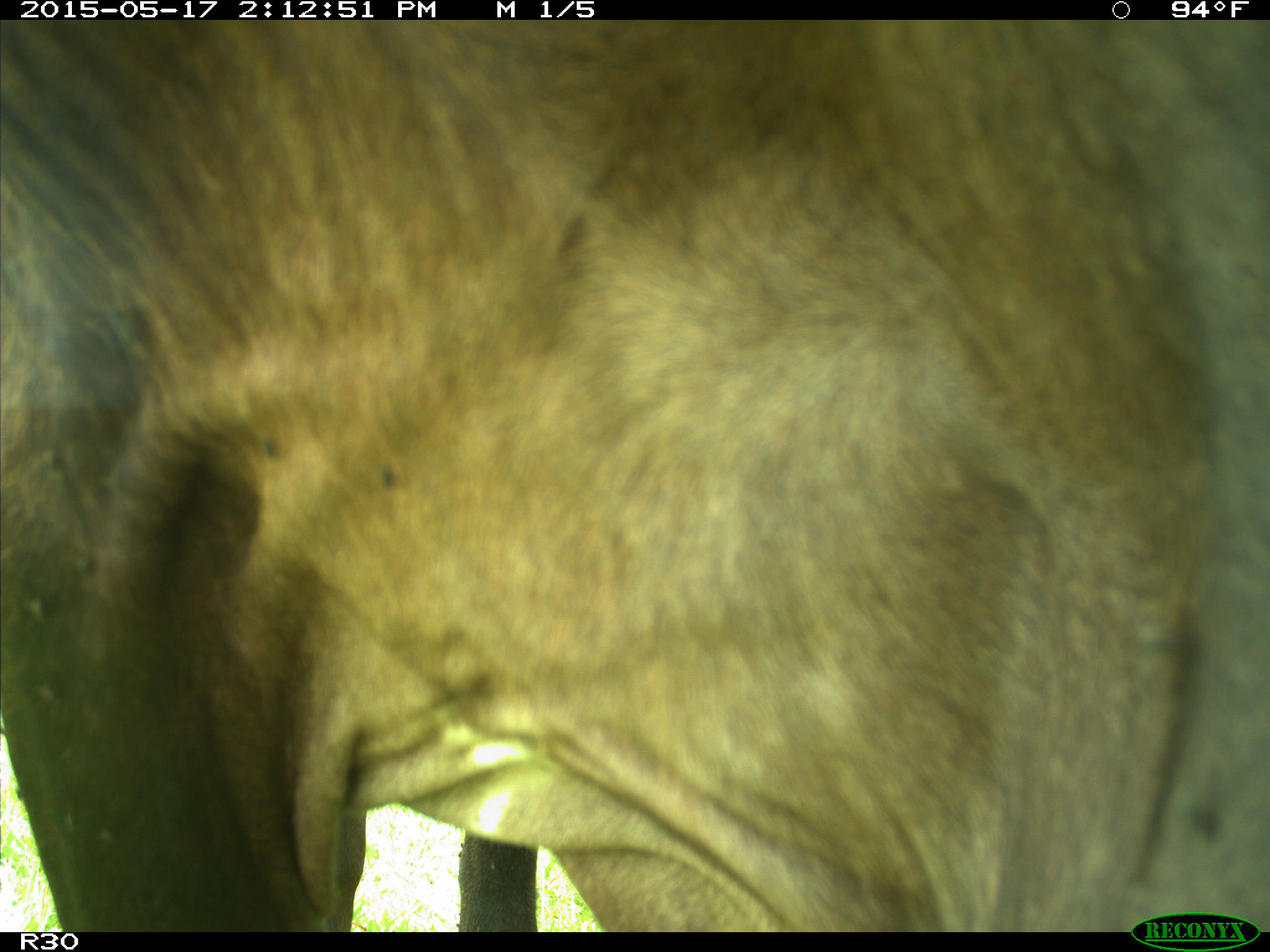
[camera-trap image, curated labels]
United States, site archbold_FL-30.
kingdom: Animalia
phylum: Chordata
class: Mammalia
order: Artiodactyla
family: Bovidae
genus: Bos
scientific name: Bos taurus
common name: domestic cow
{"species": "Bos taurus (domestic cow)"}